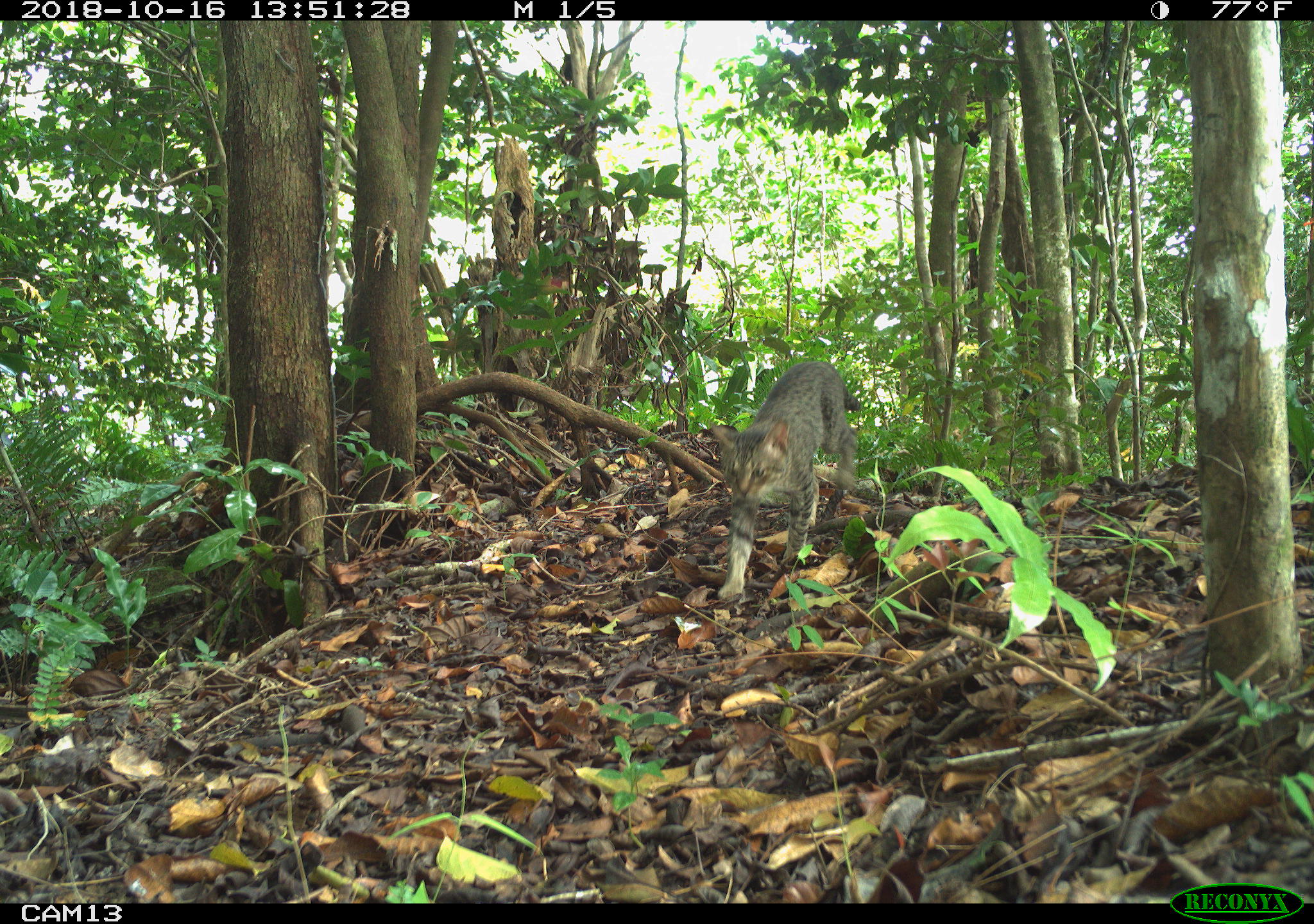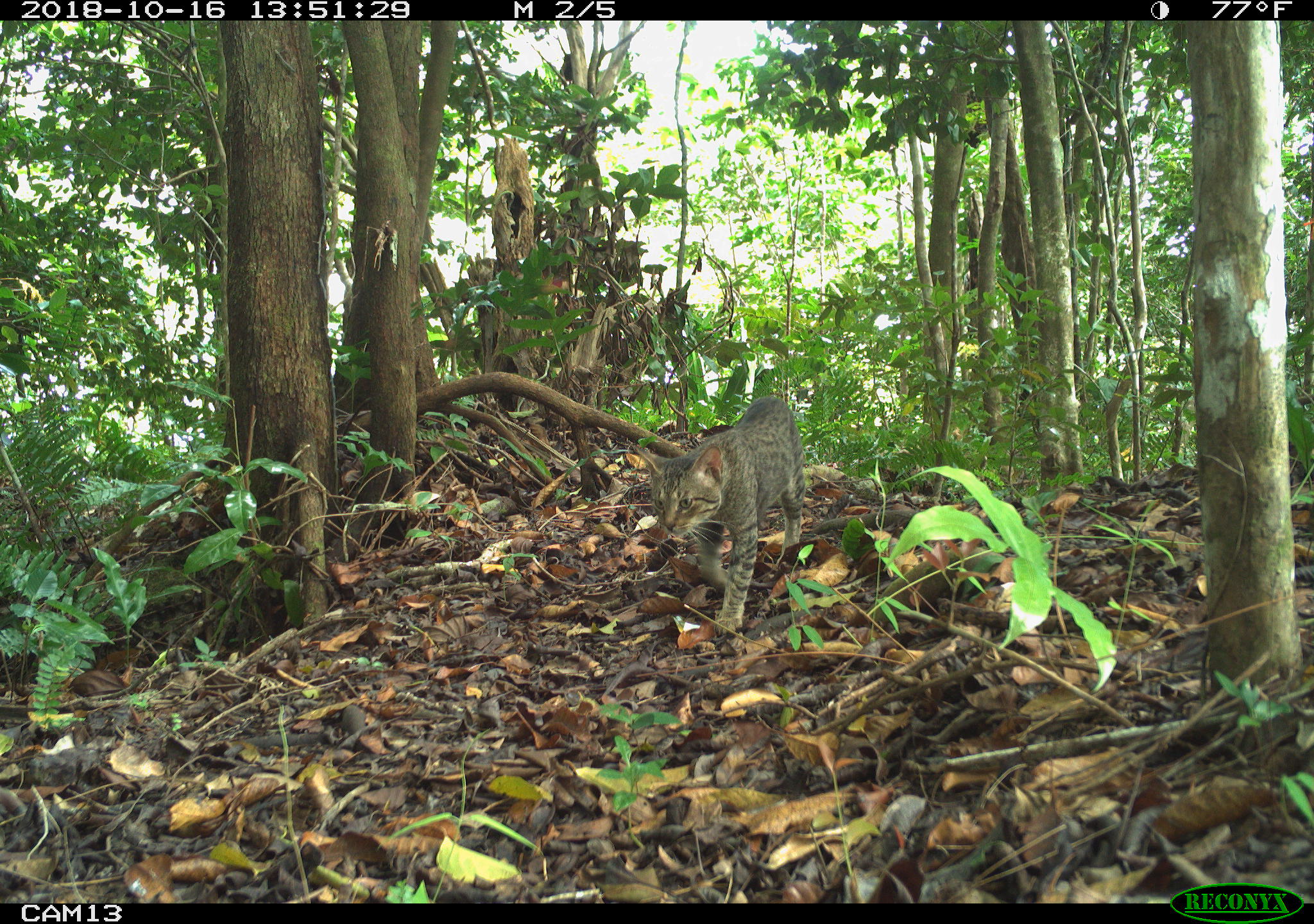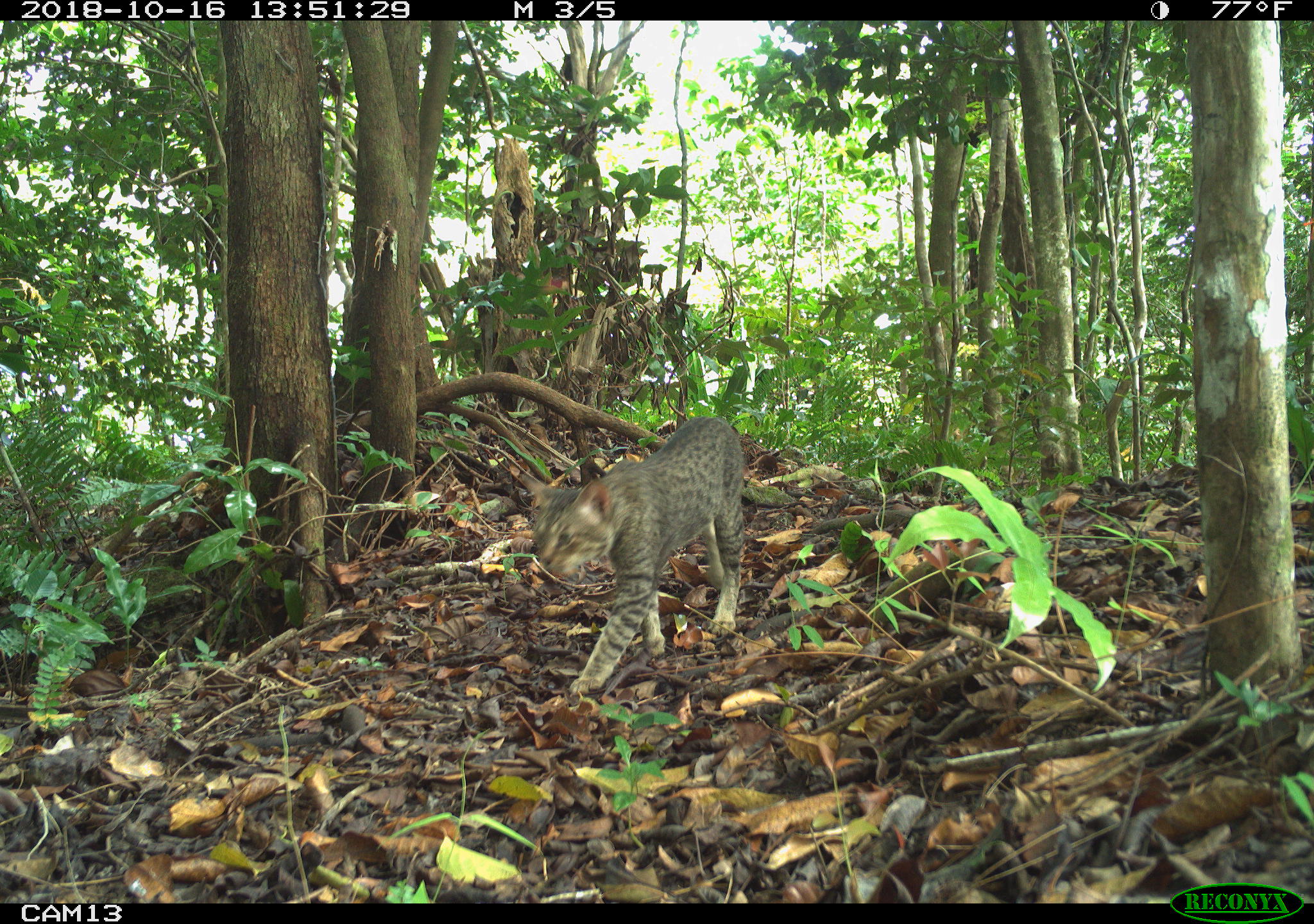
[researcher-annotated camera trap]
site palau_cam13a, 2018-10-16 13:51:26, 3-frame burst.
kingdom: Animalia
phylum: Chordata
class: Mammalia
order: Carnivora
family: Felidae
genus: Felis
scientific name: Felis catus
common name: cat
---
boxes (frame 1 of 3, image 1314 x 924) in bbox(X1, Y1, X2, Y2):
cat: bbox(705, 361, 856, 599)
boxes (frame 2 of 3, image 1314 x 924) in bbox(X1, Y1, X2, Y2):
cat: bbox(630, 397, 803, 637)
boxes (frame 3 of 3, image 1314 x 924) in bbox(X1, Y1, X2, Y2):
cat: bbox(522, 414, 745, 695)